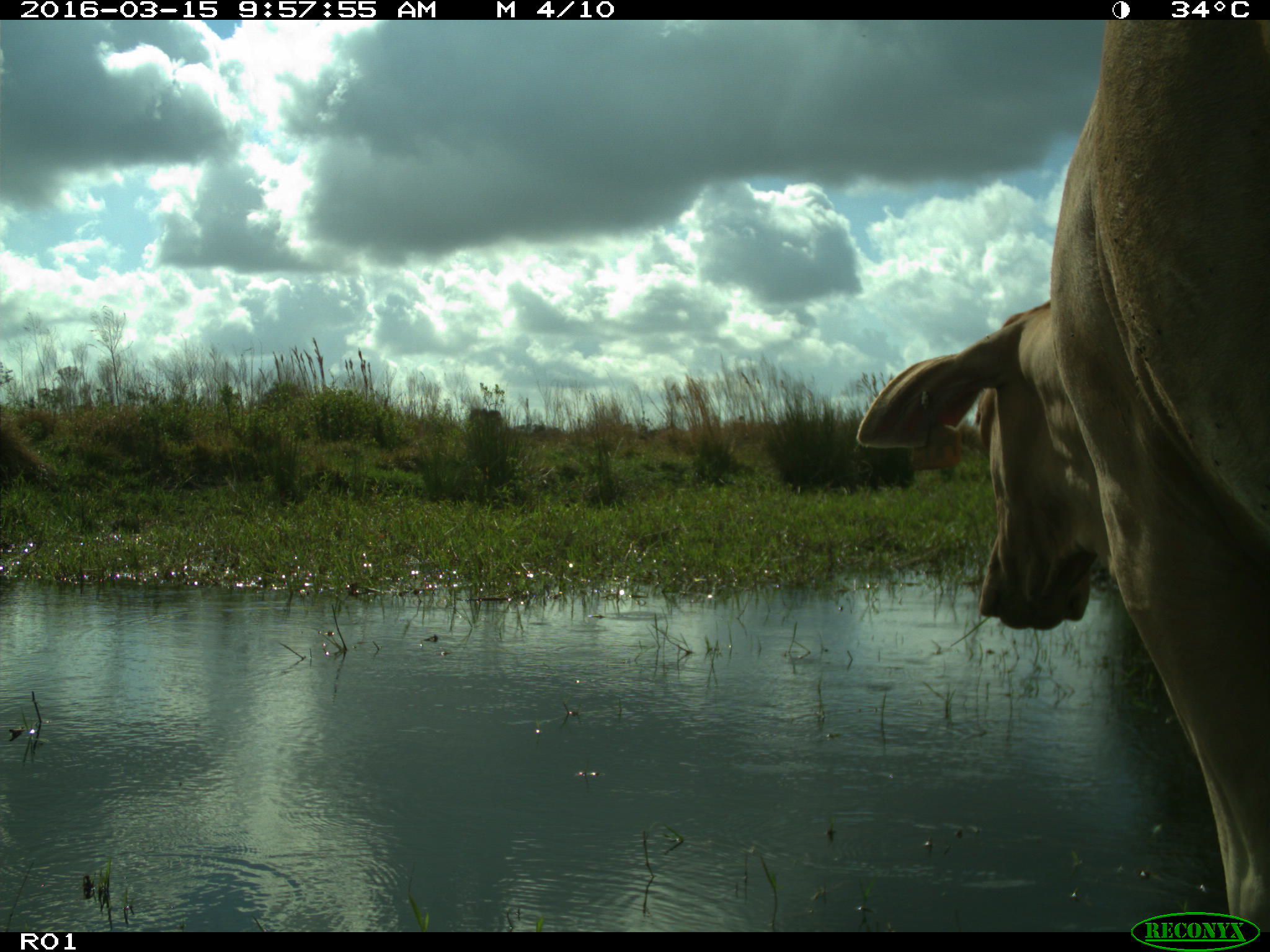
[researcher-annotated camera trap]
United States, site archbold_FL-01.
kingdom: Animalia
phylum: Chordata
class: Mammalia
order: Artiodactyla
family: Bovidae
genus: Bos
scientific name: Bos taurus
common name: domestic cow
Bos taurus (domestic cow).